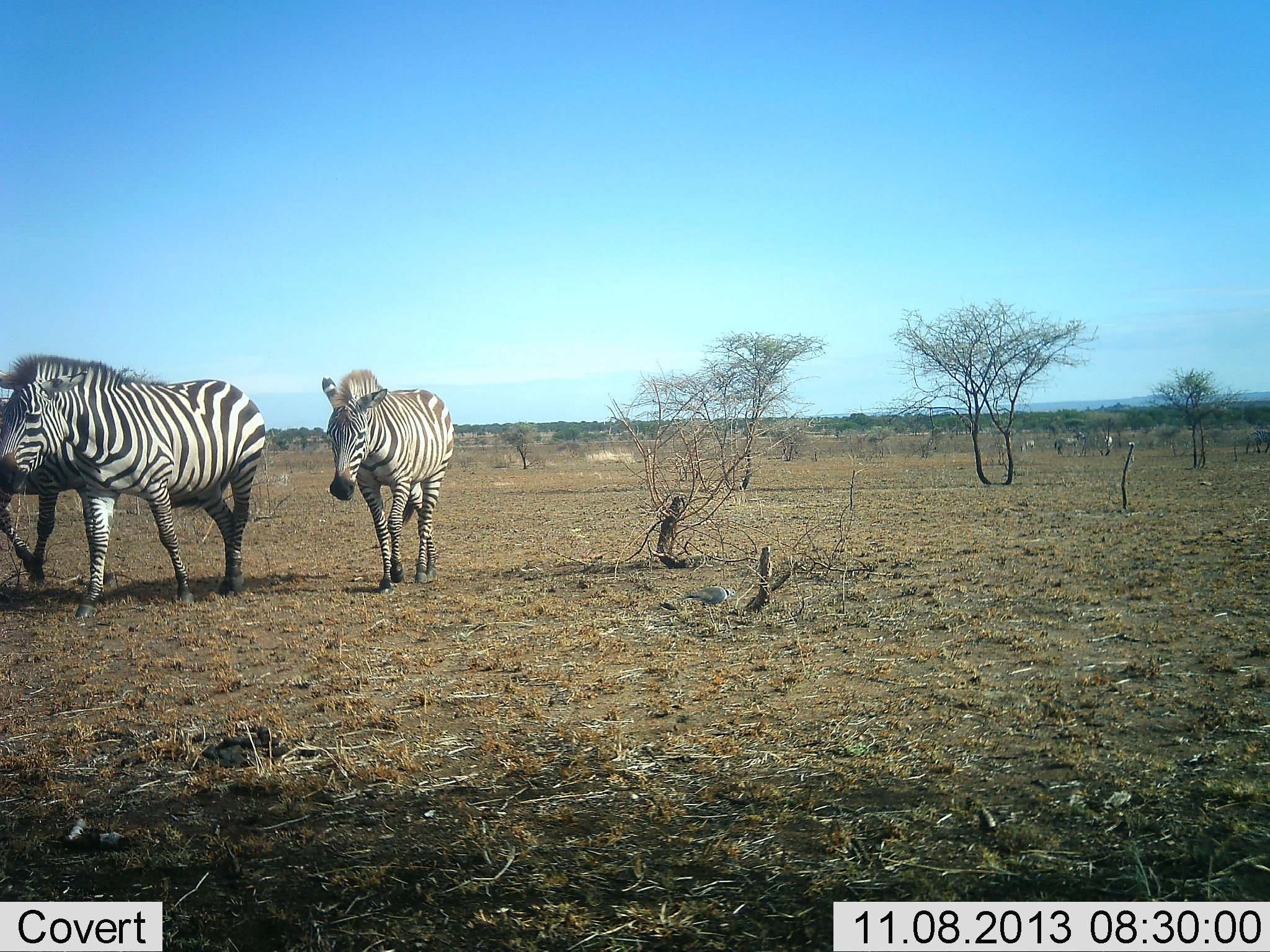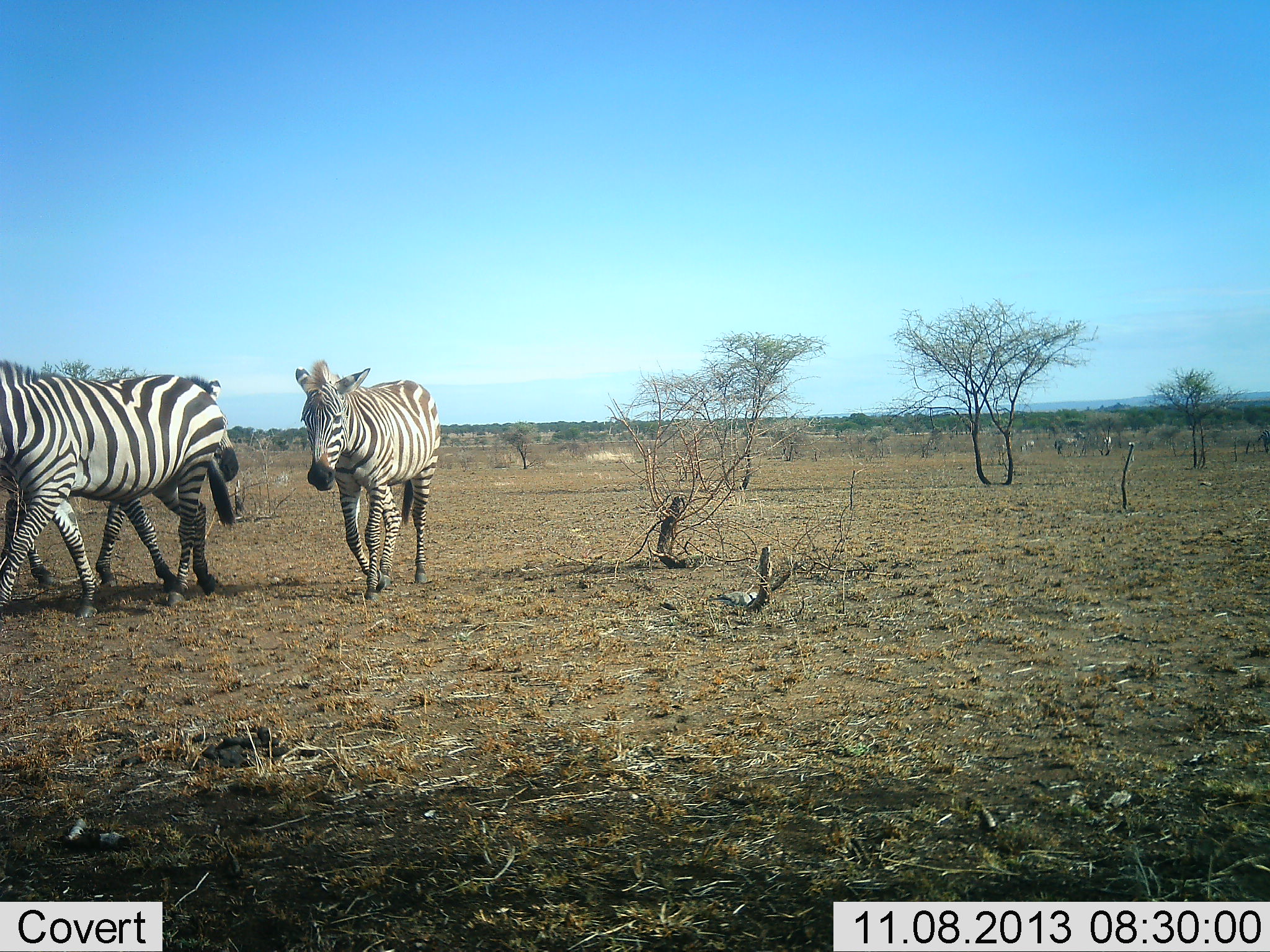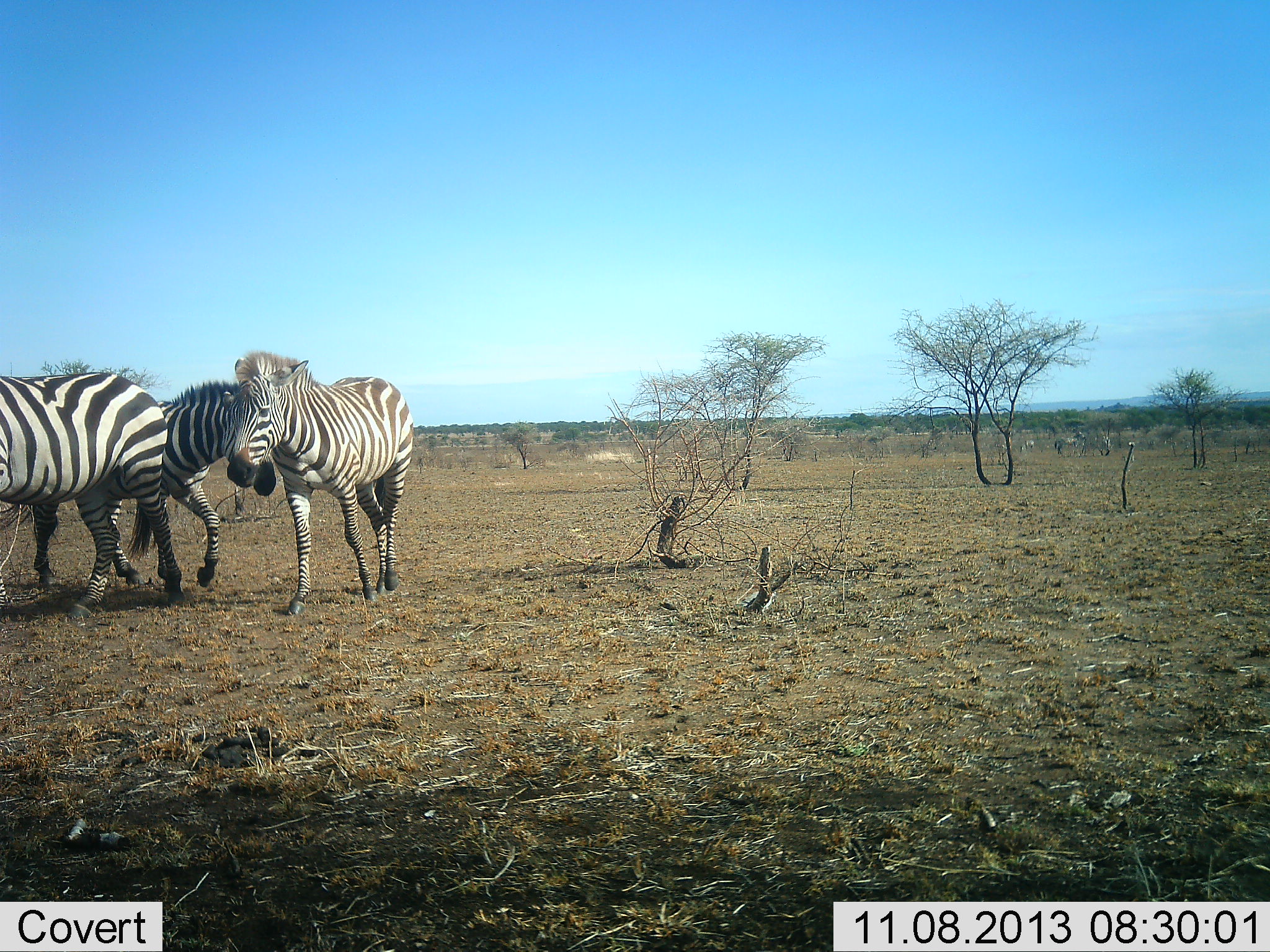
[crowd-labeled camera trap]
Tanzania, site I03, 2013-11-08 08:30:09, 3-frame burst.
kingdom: Animalia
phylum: Chordata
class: Aves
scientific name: Aves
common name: bird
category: otherbird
Otherbird (bird) (Aves), count 1. Behavior (volunteer vote fractions): standing 10%, resting 0%, moving 90%, interacting 0%. Young present (vote fraction): 0%. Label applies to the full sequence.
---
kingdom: Animalia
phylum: Chordata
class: Mammalia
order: Perissodactyla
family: Equidae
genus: Equus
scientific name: Equus quagga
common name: plains zebra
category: zebra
Zebra (plains zebra) (Equus quagga), count 6. Behavior (volunteer vote fractions): standing 50%, resting 0%, moving 93%, interacting 0%. Young present (vote fraction): 14%. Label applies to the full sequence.